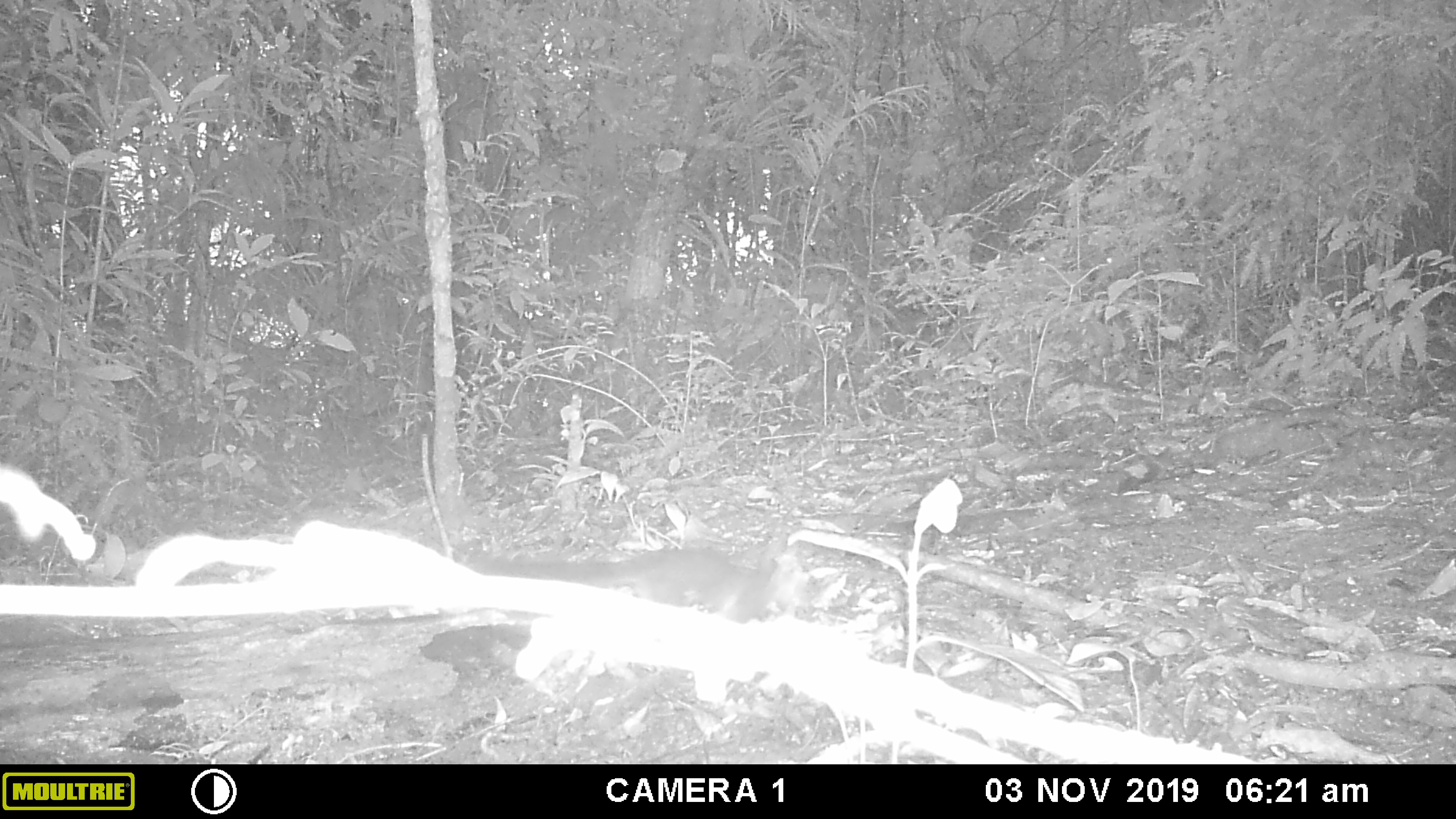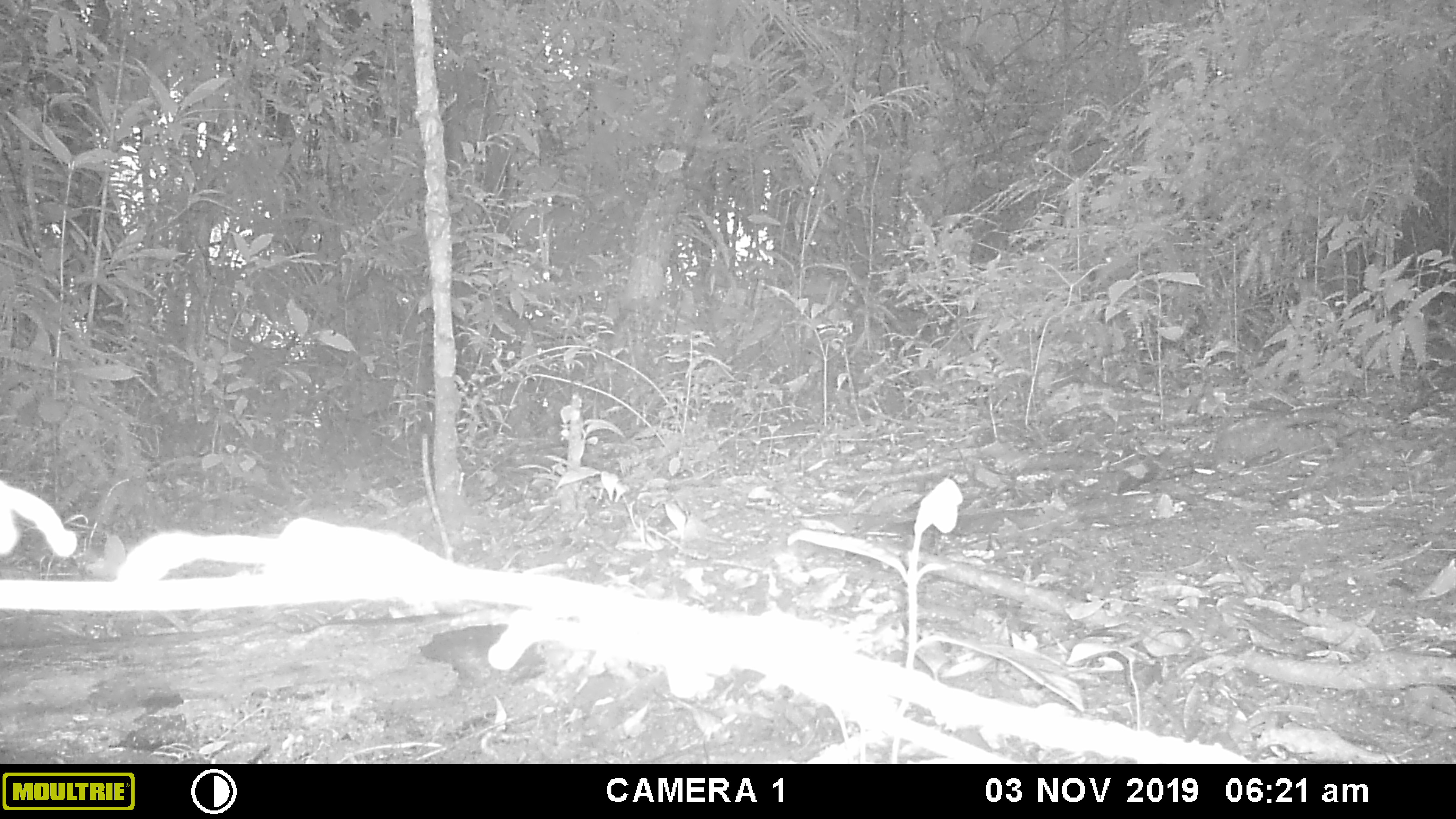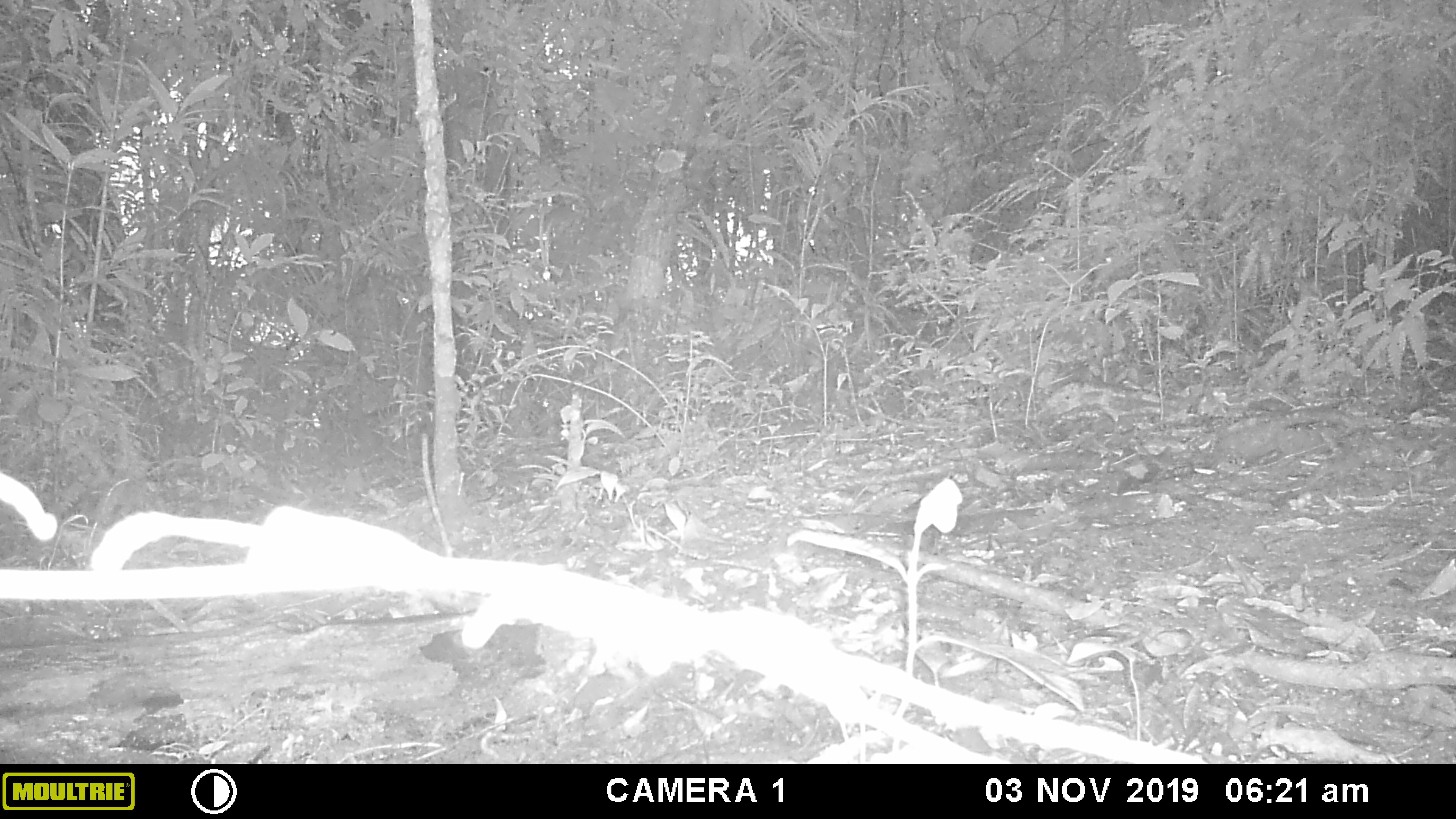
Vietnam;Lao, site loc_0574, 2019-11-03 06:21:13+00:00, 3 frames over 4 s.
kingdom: Animalia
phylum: Chordata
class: Mammalia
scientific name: Mammalia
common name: mammal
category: unidentified small mammal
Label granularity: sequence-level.